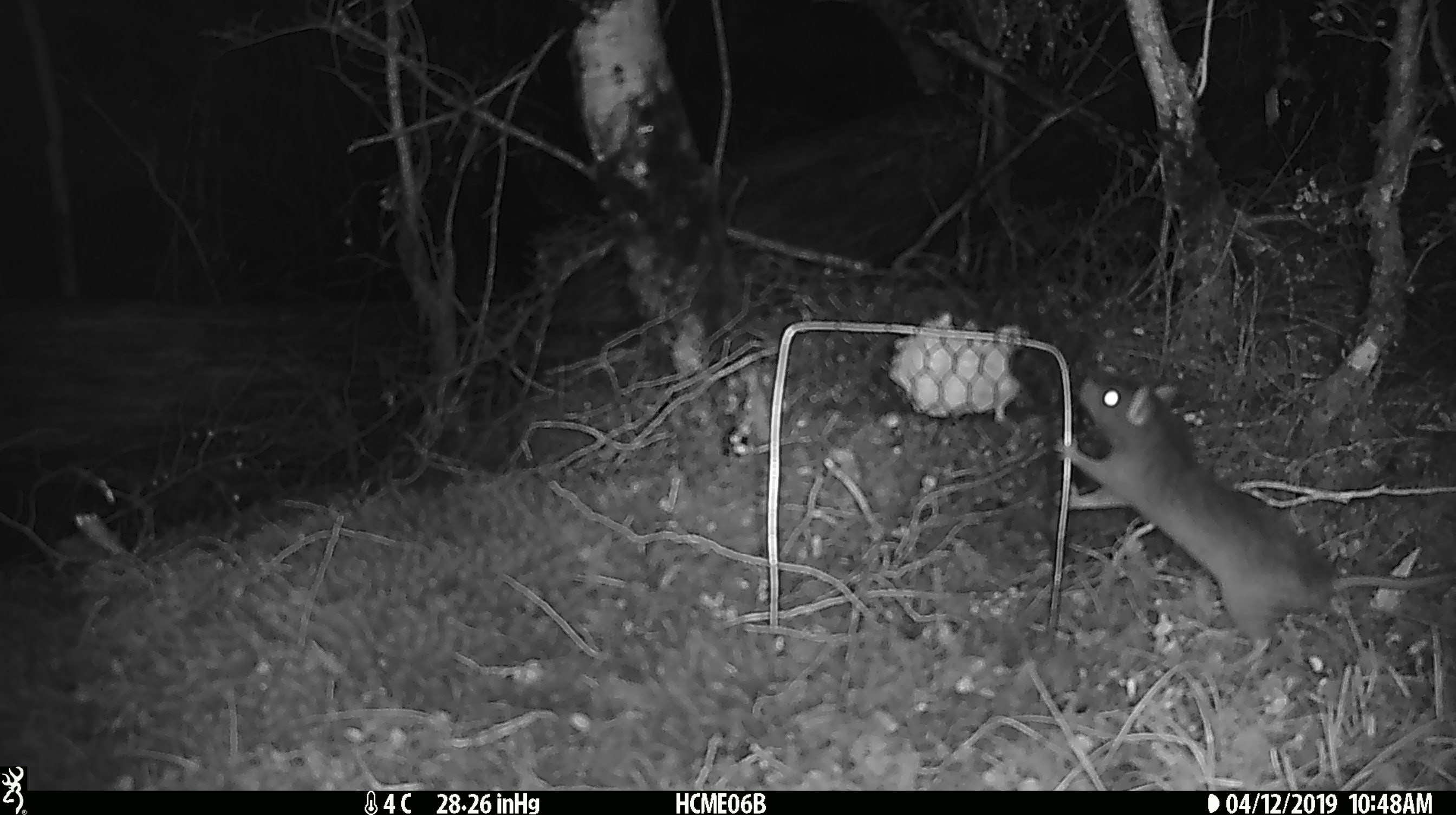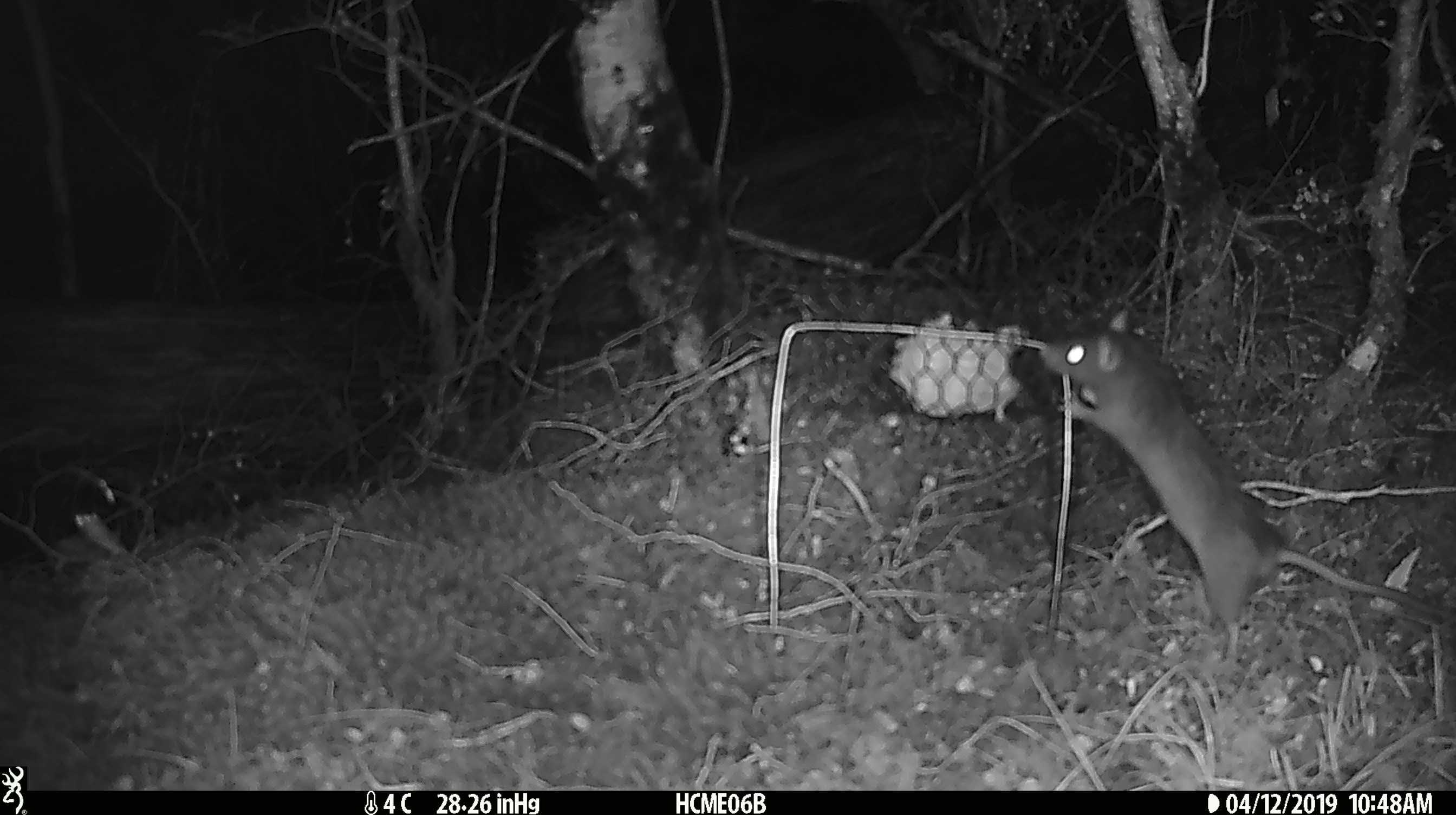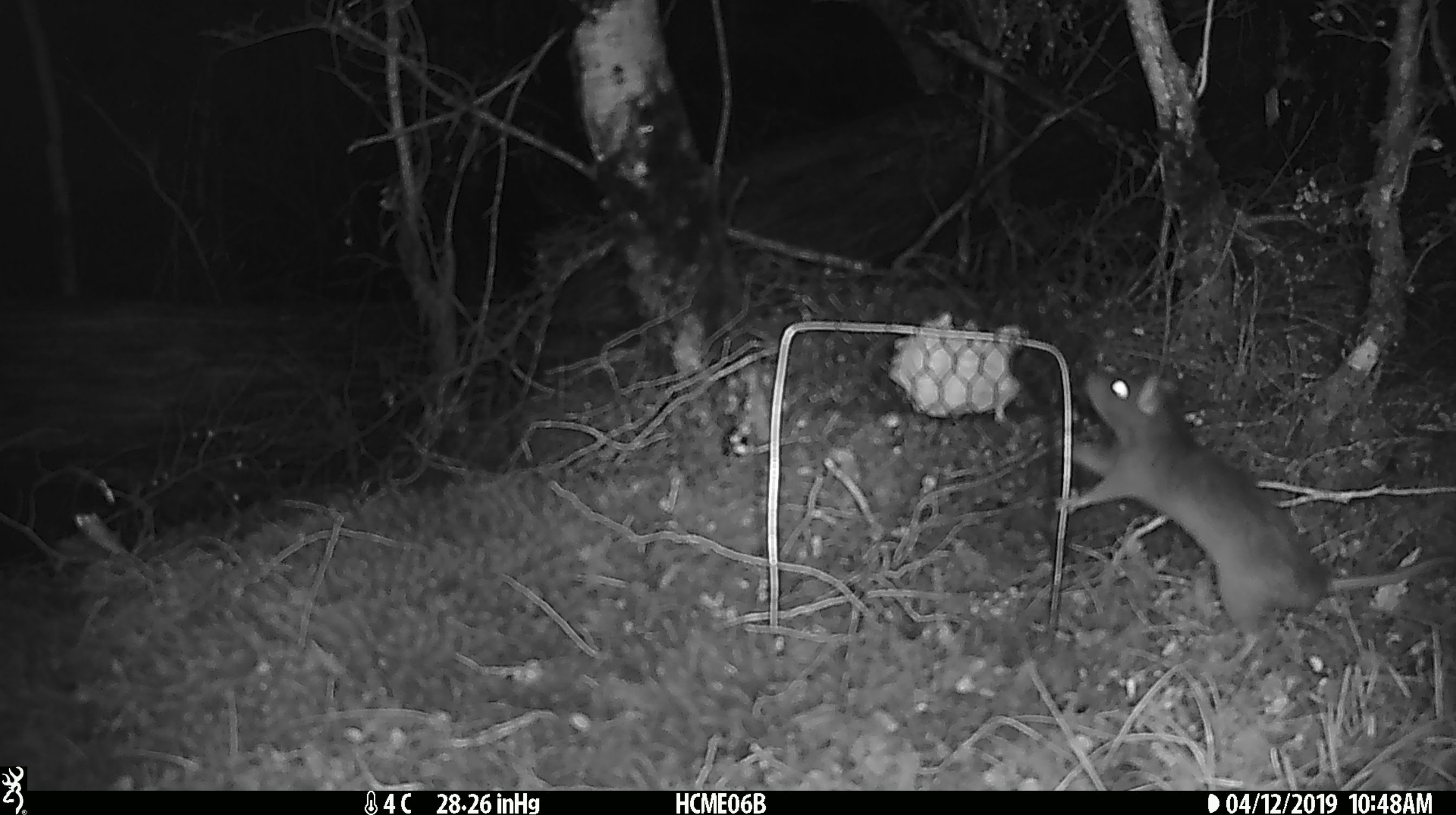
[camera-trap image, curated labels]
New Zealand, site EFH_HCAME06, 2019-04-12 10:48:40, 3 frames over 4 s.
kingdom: Animalia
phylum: Chordata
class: Mammalia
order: Rodentia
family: Muridae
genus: Rattus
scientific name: Rattus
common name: rat